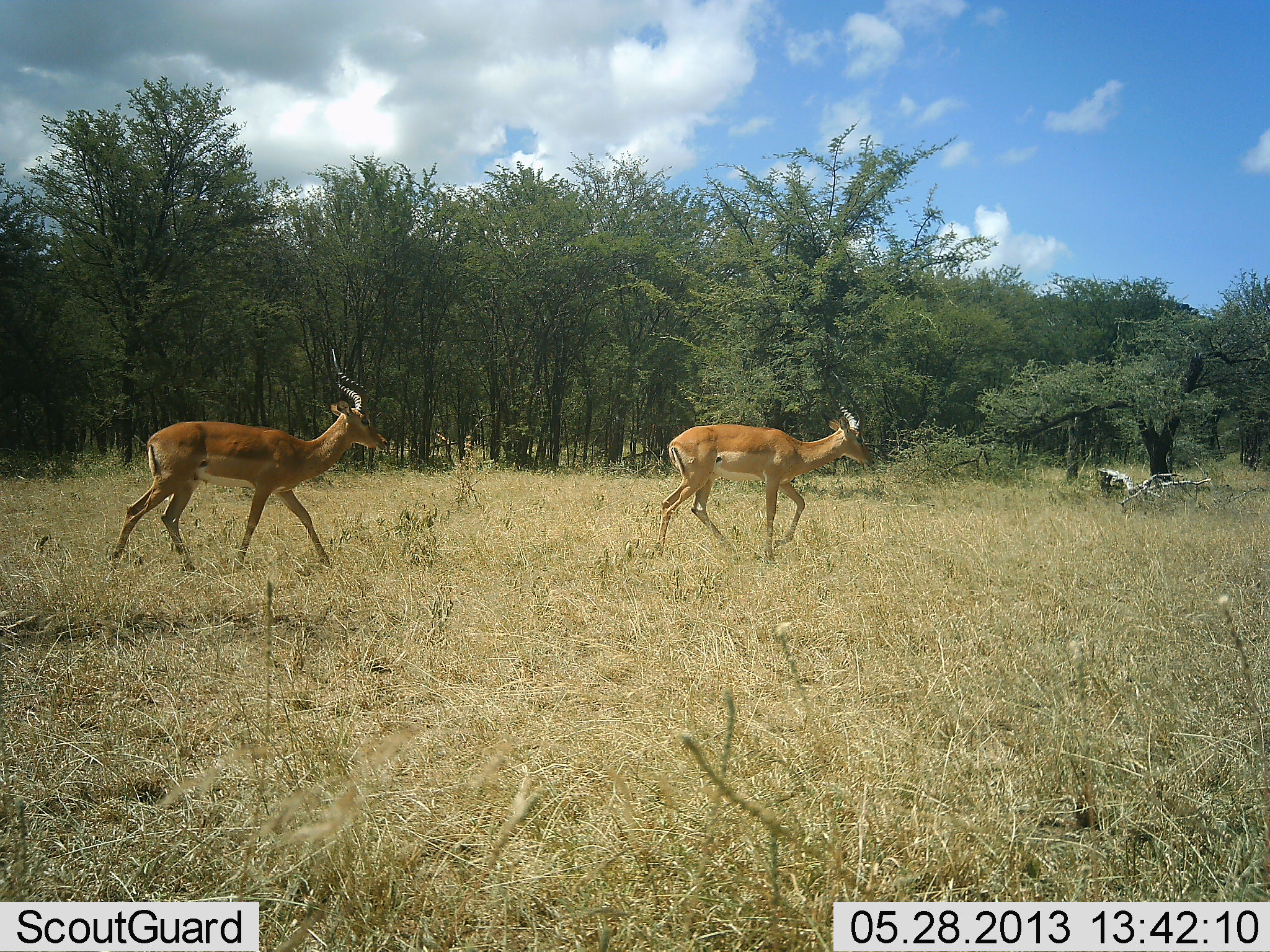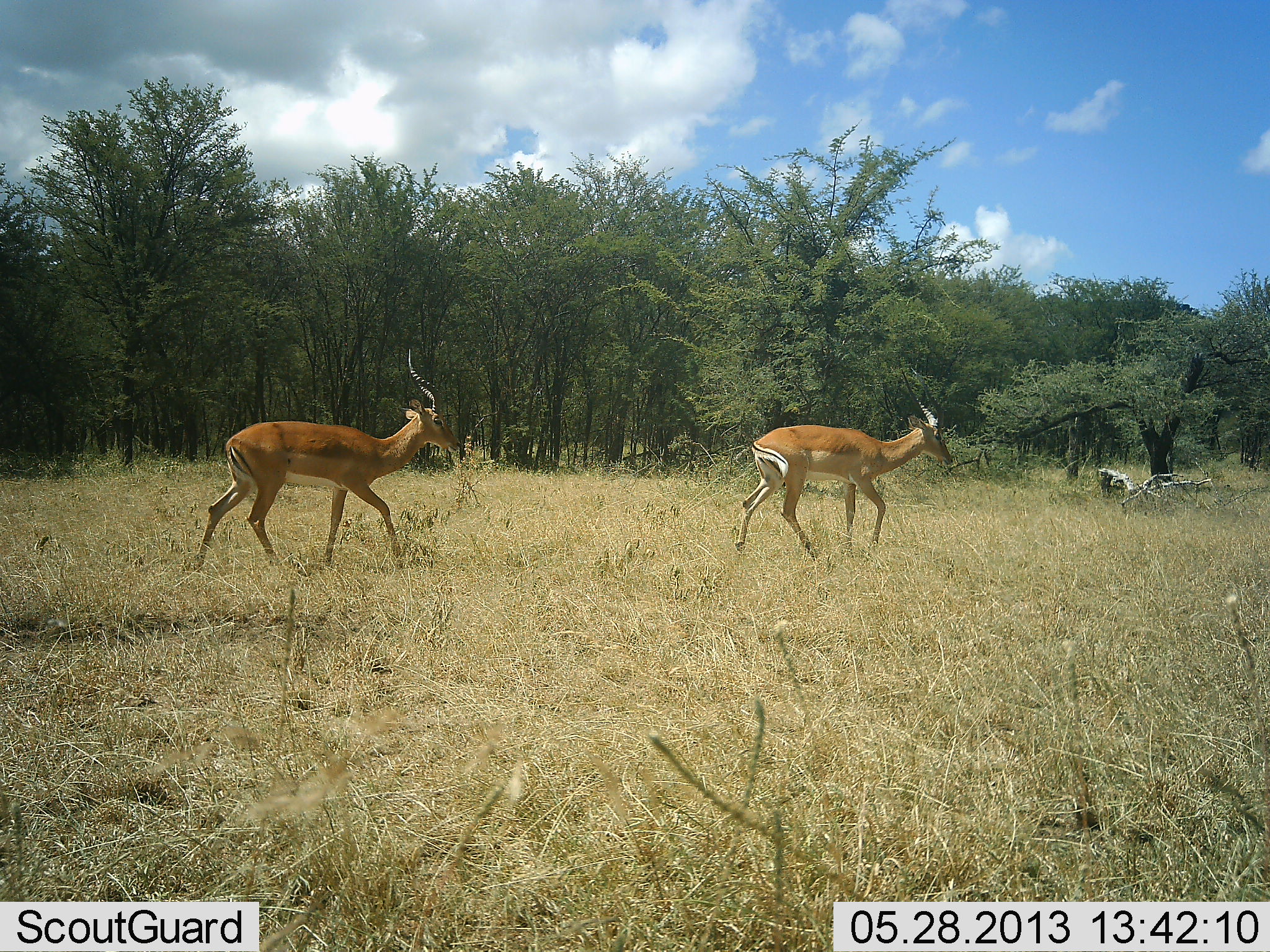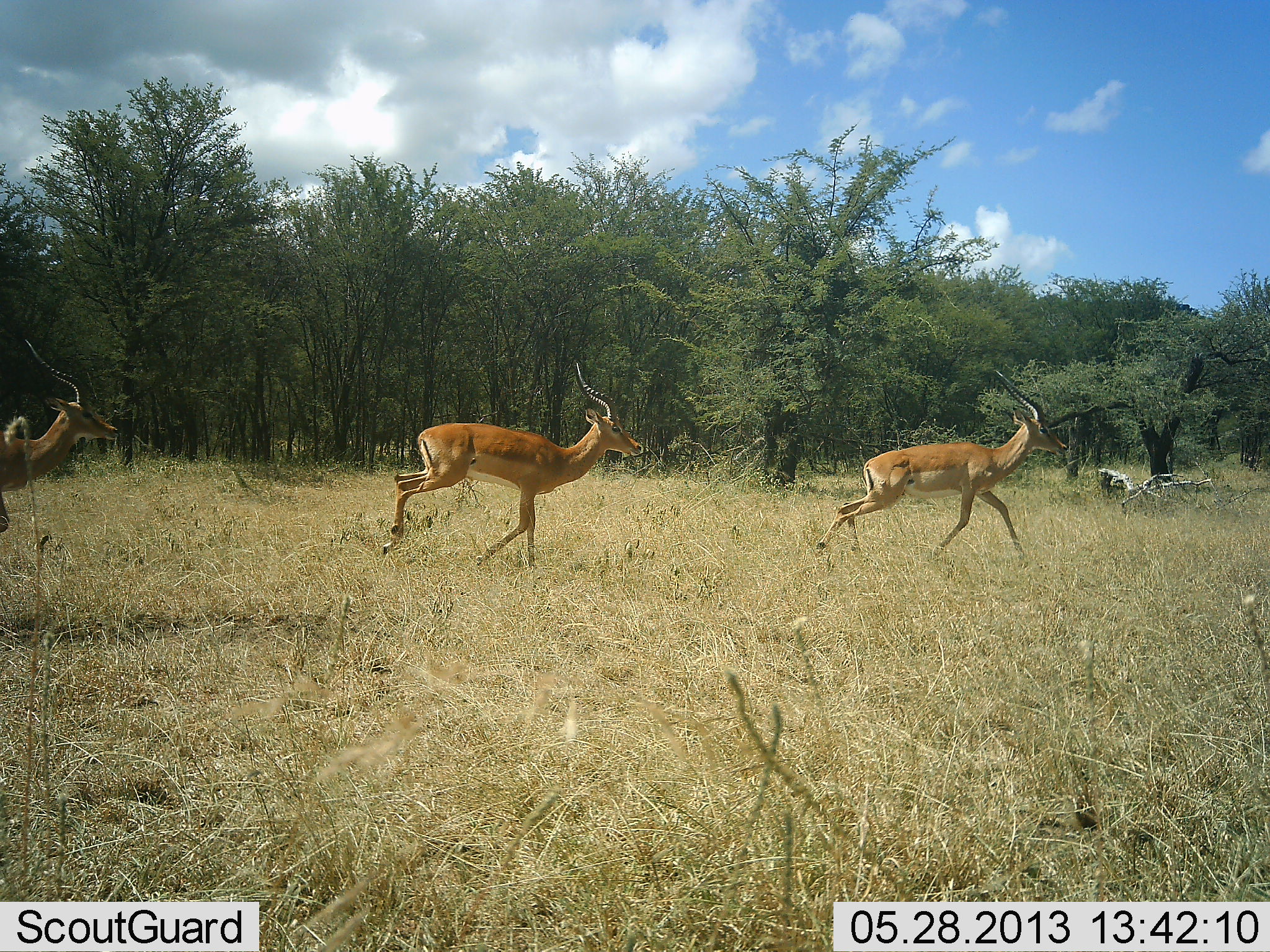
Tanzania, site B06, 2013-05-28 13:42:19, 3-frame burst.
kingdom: Animalia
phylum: Chordata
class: Mammalia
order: Artiodactyla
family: Bovidae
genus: Aepyceros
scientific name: Aepyceros melampus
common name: impala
Impala (Aepyceros melampus), count 3. Behavior (volunteer vote fractions): standing 0%, resting 0%, moving 100%, interacting 0%. Young present (vote fraction): 0%. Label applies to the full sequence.